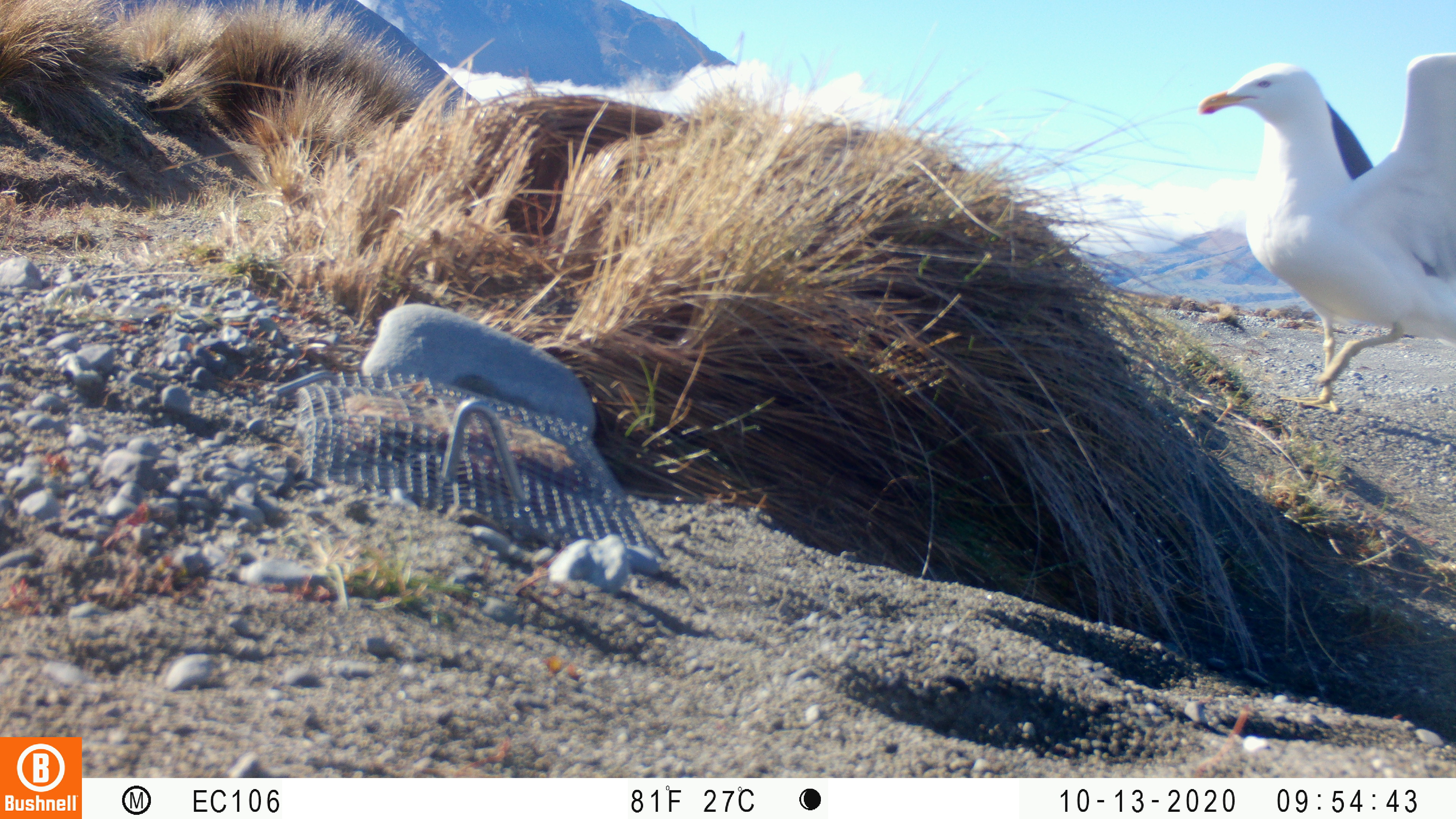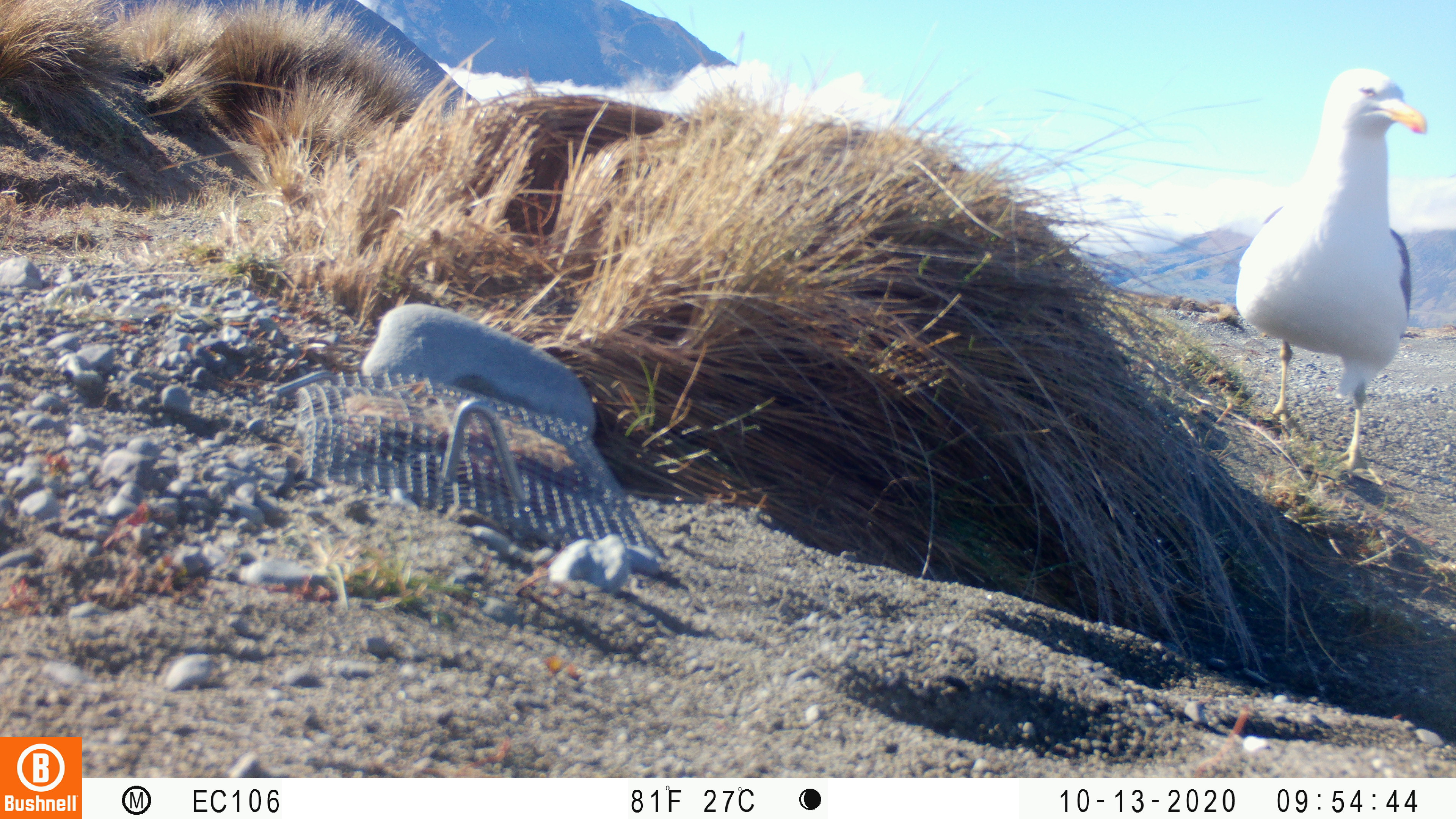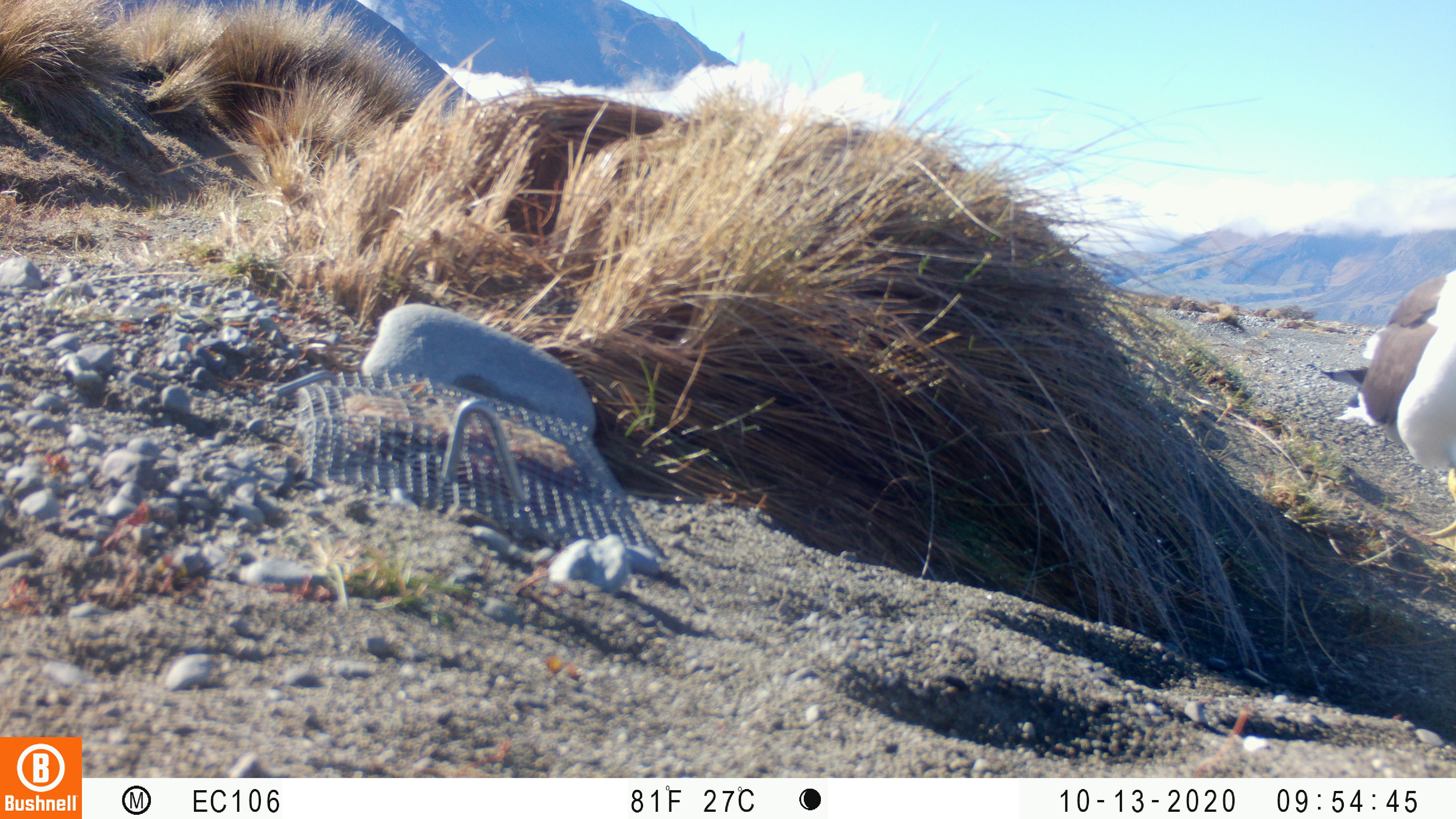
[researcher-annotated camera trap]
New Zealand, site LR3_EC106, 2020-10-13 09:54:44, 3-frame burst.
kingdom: Animalia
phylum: Chordata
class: Aves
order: Charadriiformes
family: Laridae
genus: Larus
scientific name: Larus fuscus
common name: black-backed gull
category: black backed gull